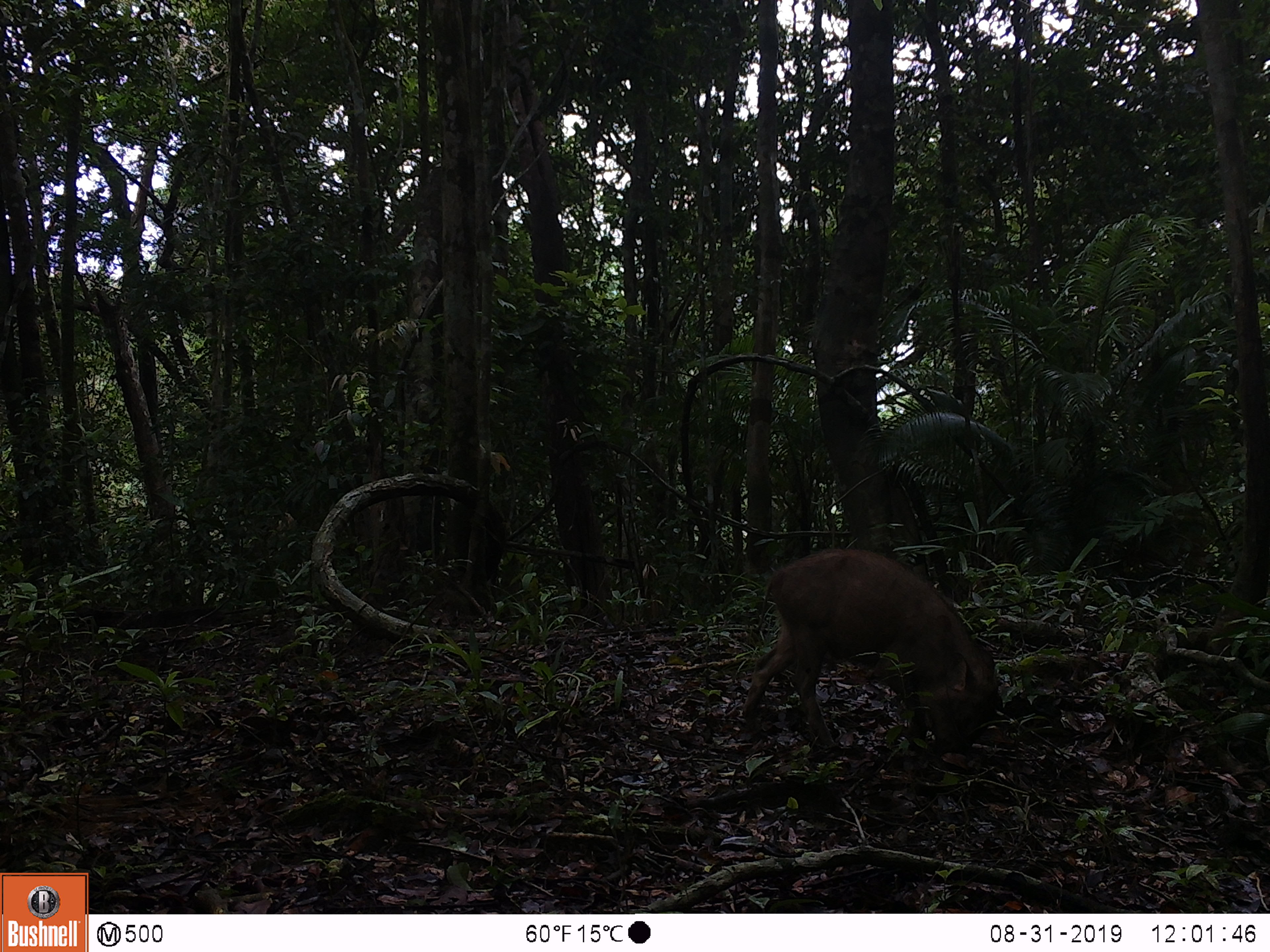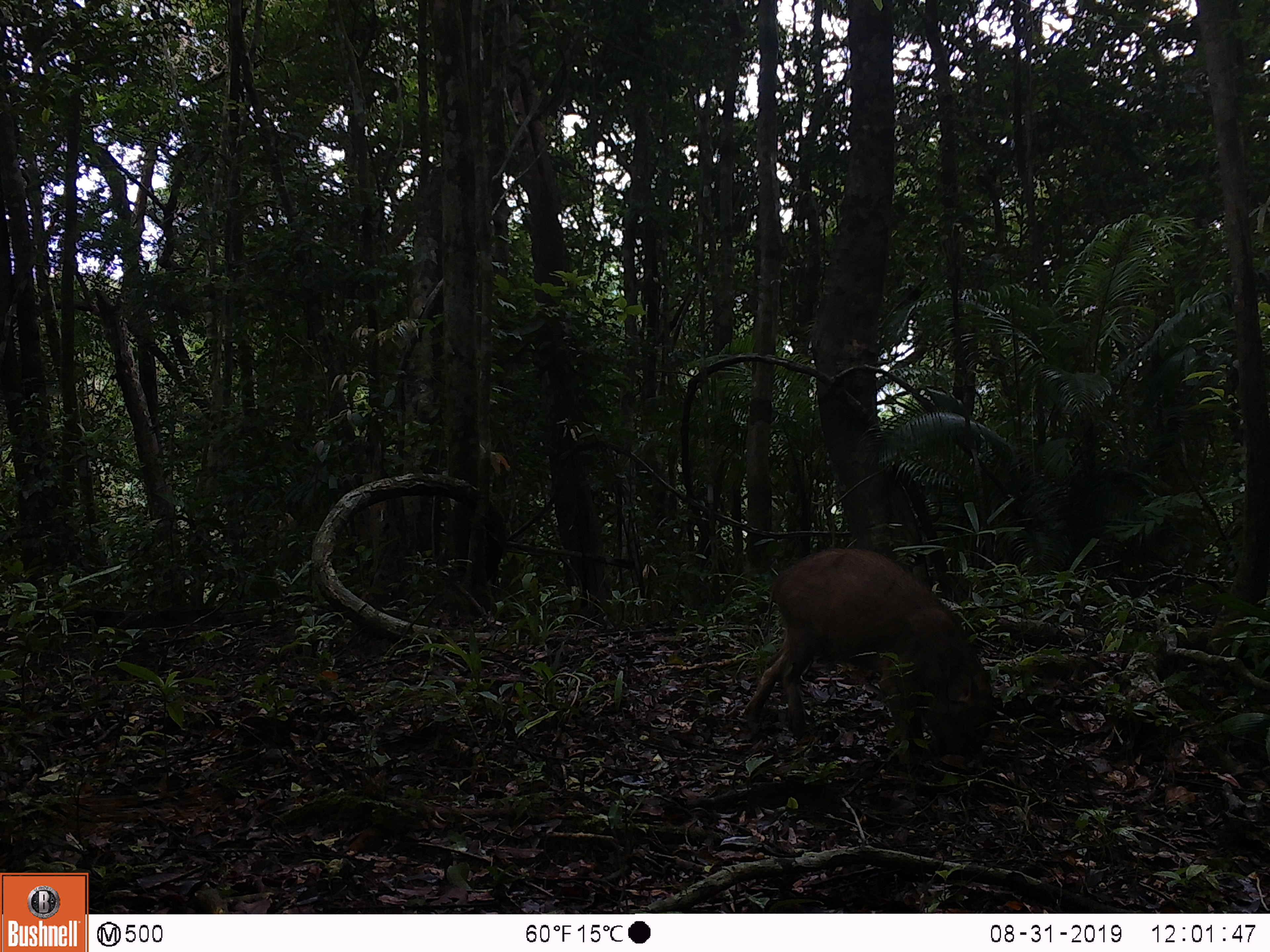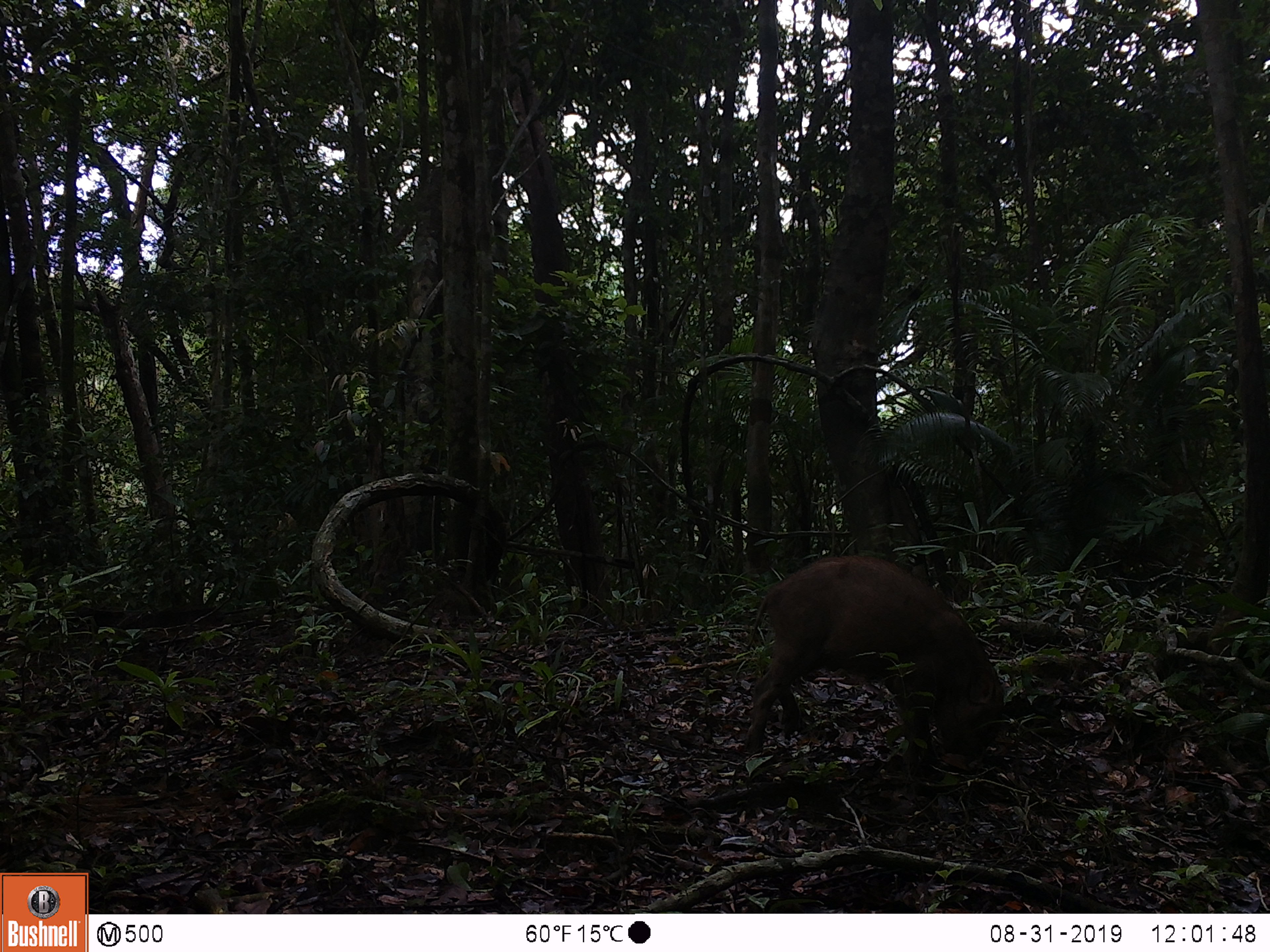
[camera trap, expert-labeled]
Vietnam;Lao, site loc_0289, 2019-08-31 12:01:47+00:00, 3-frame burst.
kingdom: Animalia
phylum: Chordata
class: Mammalia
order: Artiodactyla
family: Suidae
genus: Sus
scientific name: Sus scrofa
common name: eurasian wild pig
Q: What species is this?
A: Eurasian wild pig (Sus scrofa).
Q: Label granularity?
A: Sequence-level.